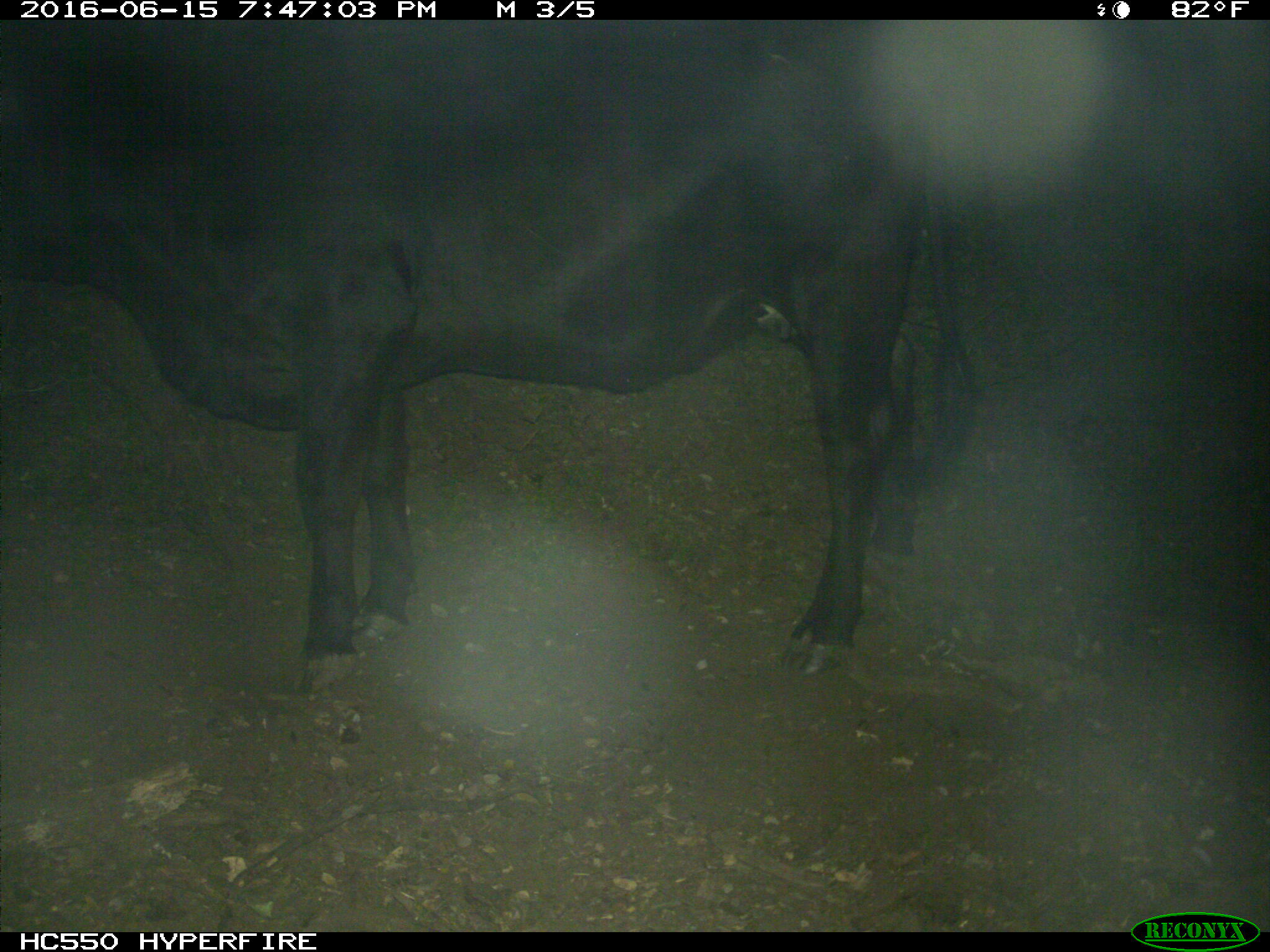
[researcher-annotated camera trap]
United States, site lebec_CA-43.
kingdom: Animalia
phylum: Chordata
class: Mammalia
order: Artiodactyla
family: Bovidae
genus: Bos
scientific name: Bos taurus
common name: domestic cow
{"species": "Bos taurus (domestic cow)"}